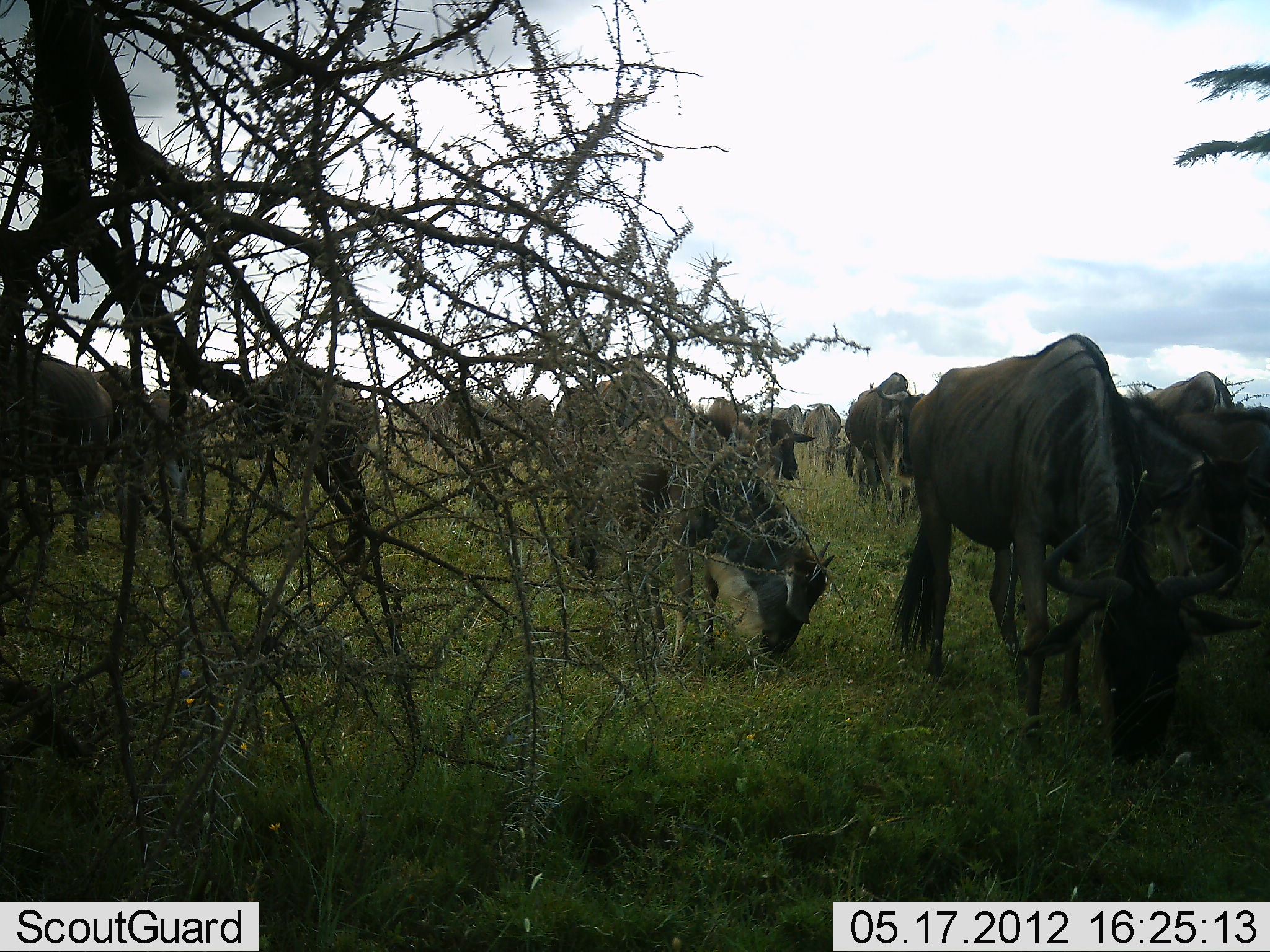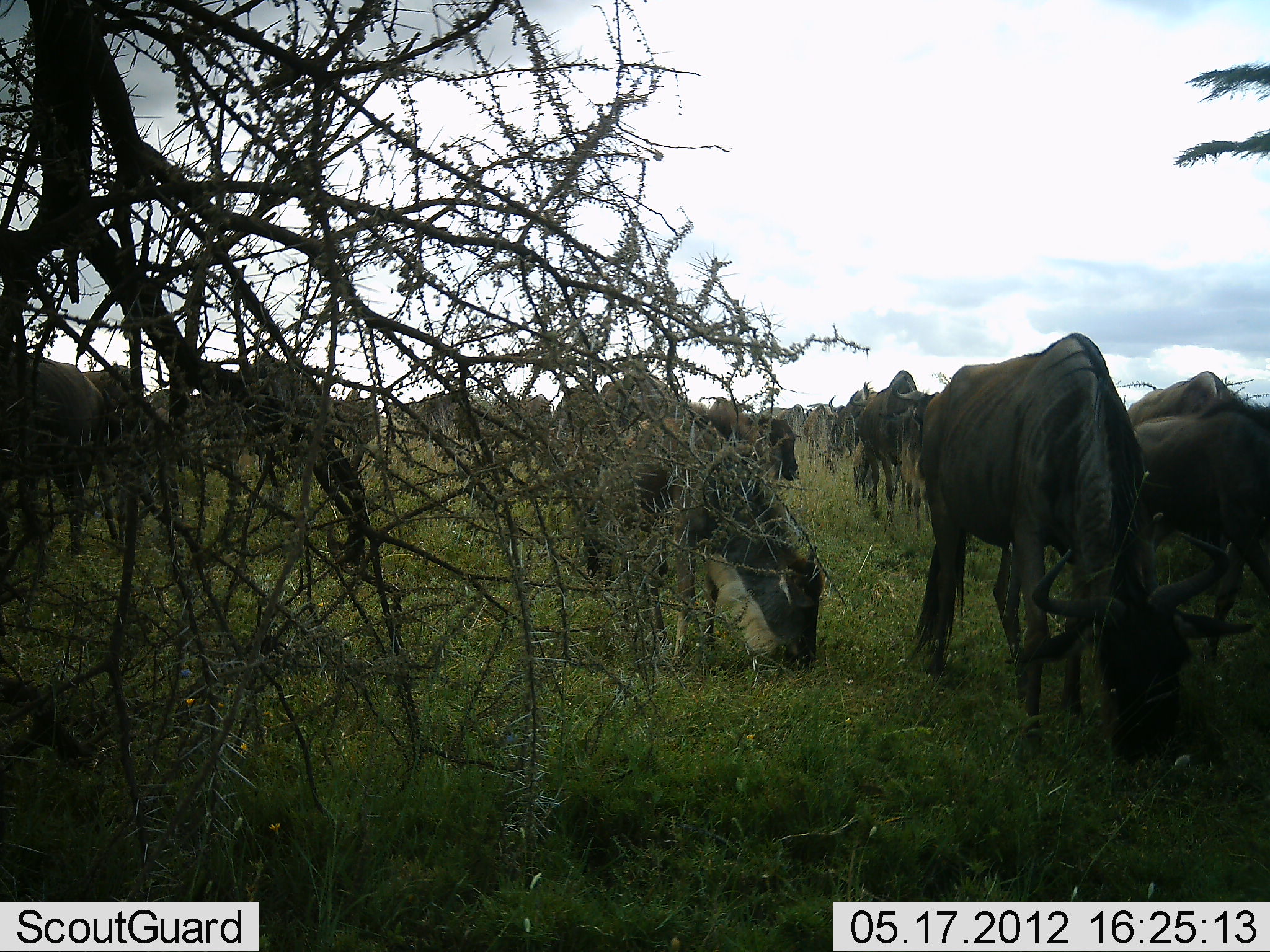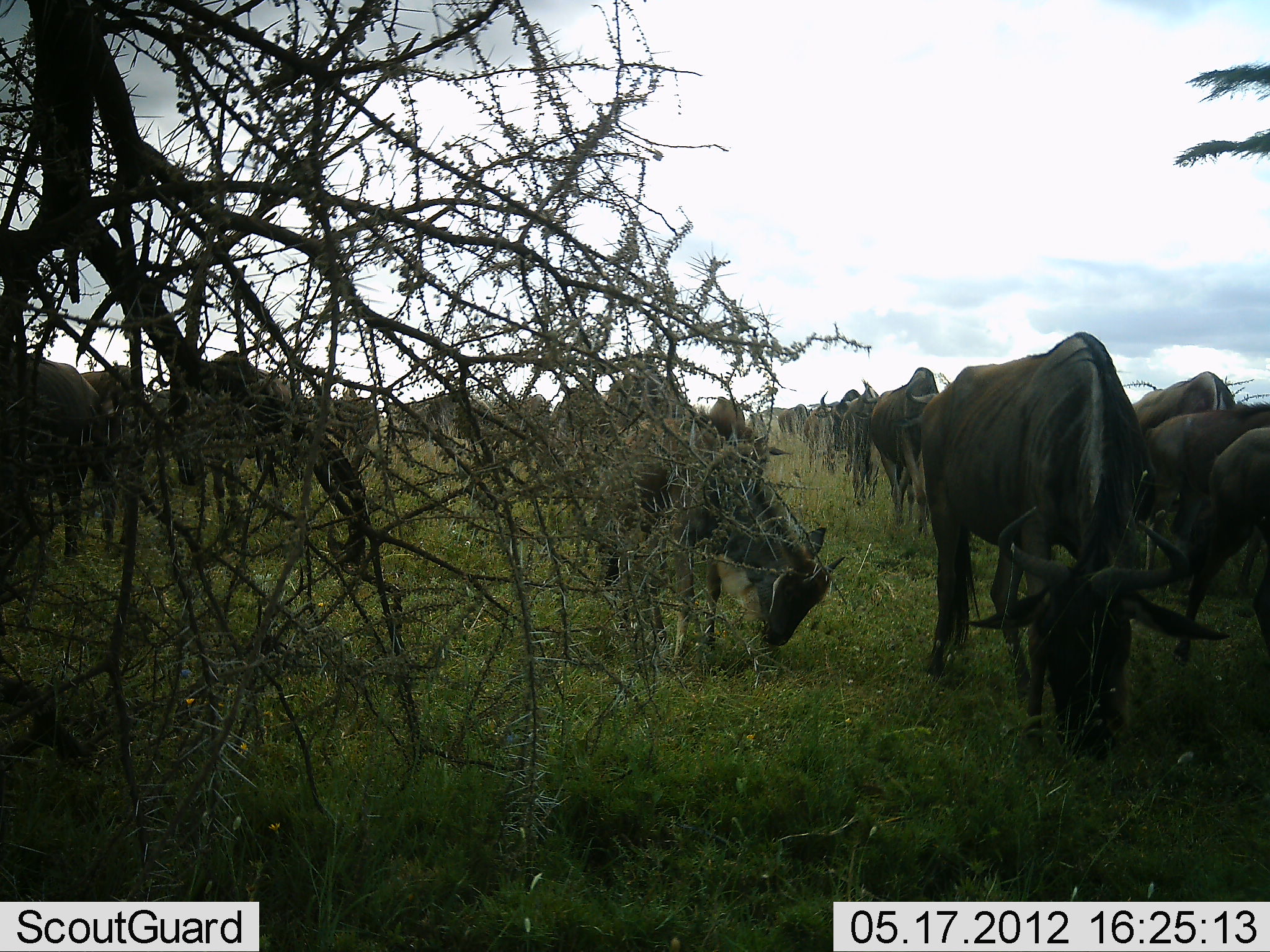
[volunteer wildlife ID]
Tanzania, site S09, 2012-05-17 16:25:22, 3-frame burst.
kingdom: Animalia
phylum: Chordata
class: Mammalia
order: Artiodactyla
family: Bovidae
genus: Connochaetes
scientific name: Connochaetes taurinus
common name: blue wildebeest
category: wildebeest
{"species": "wildebeest (blue wildebeest) (Connochaetes taurinus)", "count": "11-50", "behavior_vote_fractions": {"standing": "40%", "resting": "0%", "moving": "10%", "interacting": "0%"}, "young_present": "10%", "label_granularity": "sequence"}